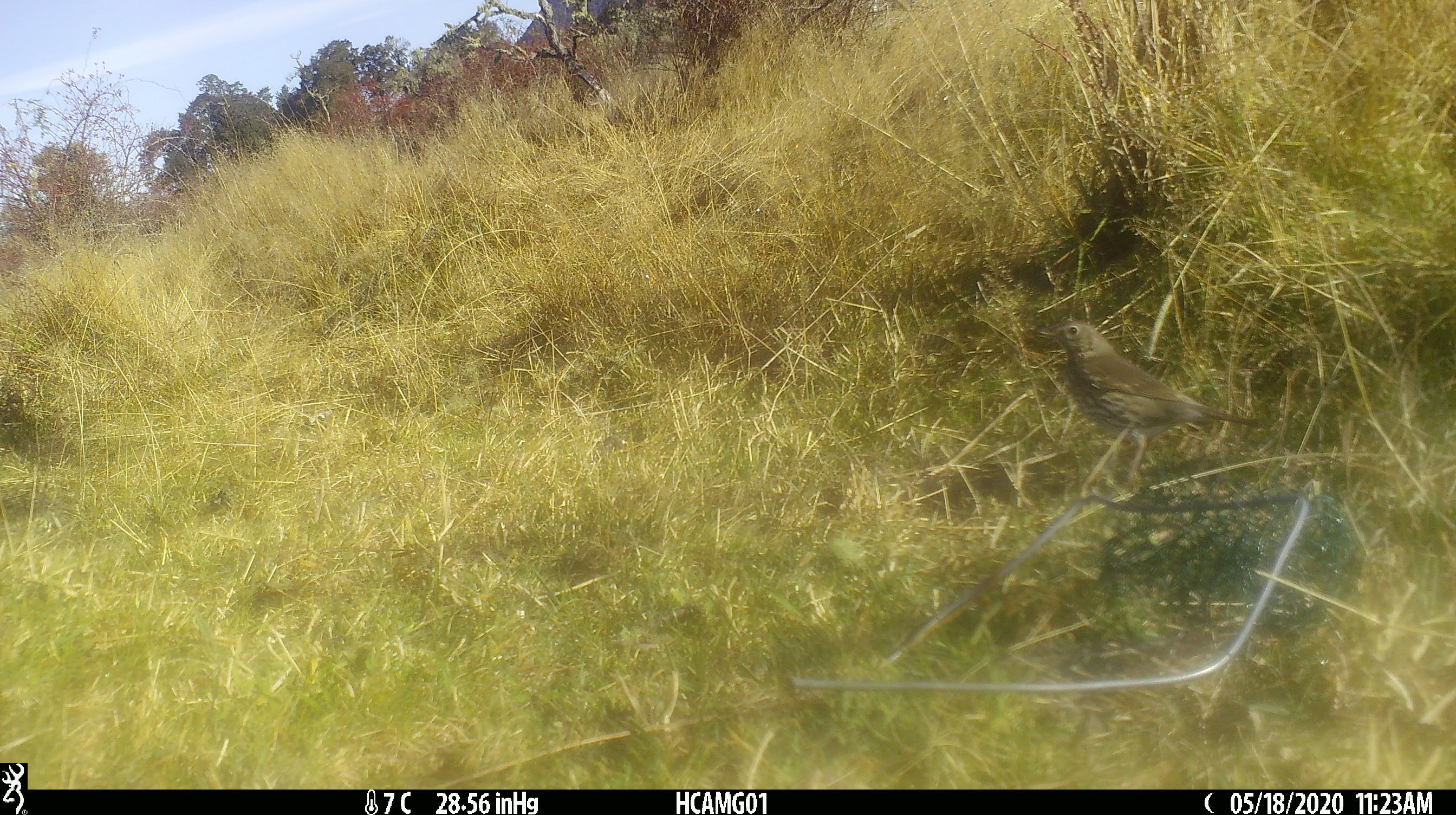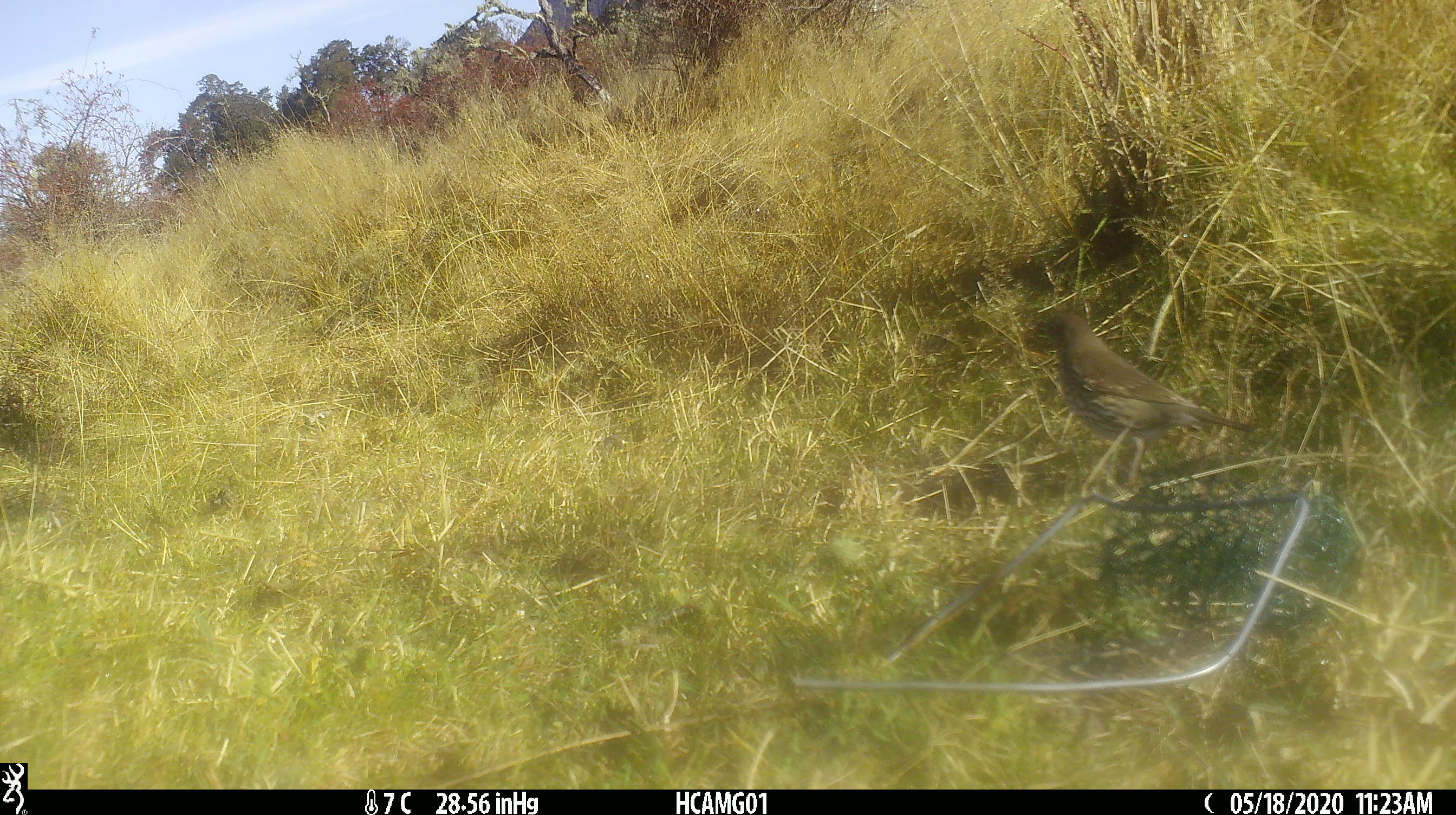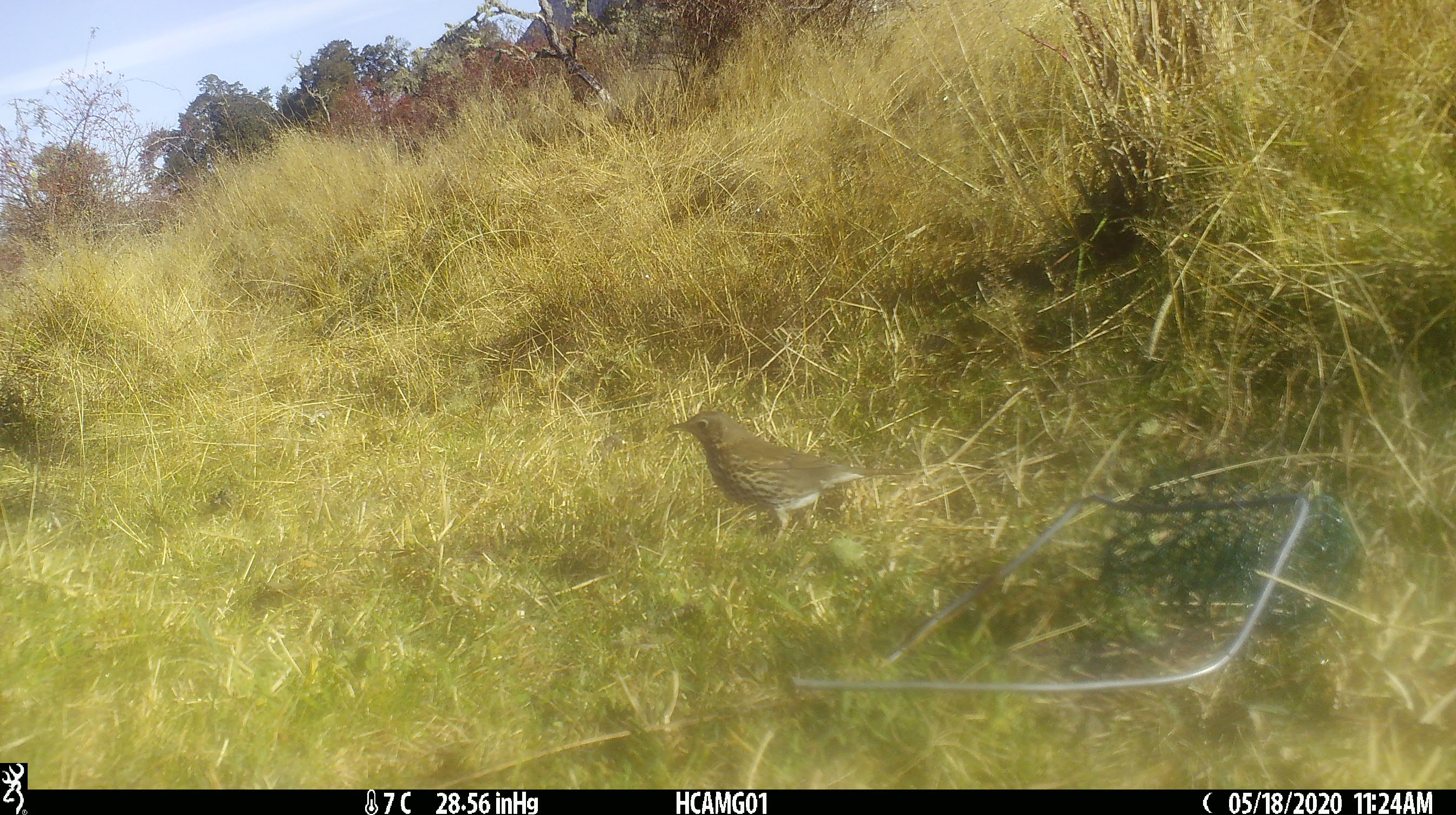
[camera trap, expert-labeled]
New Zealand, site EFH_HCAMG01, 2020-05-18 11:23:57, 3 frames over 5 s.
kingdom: Animalia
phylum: Chordata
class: Aves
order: Passeriformes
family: Turdidae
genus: Turdus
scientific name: Turdus philomelos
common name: song thrush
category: thrush